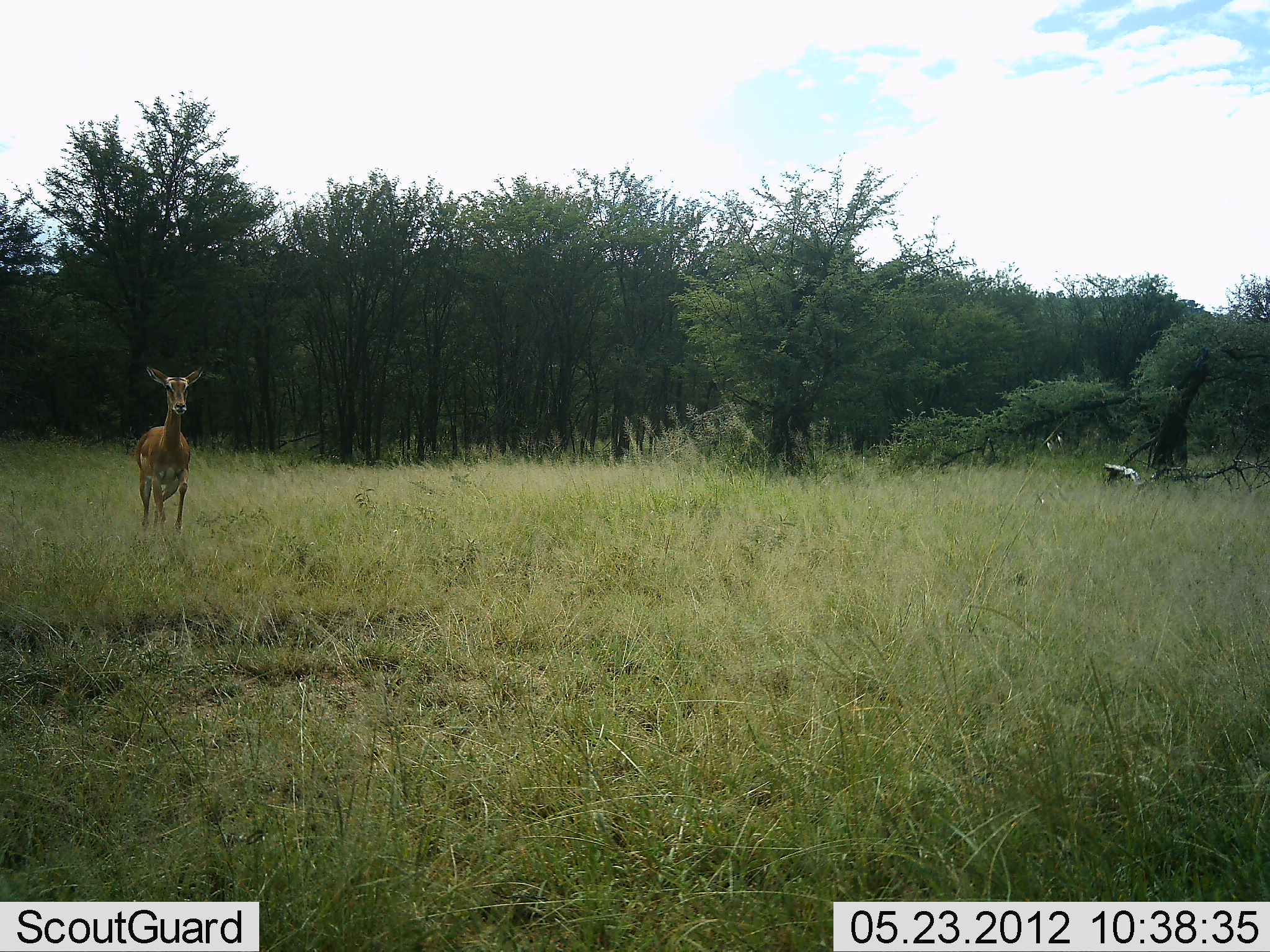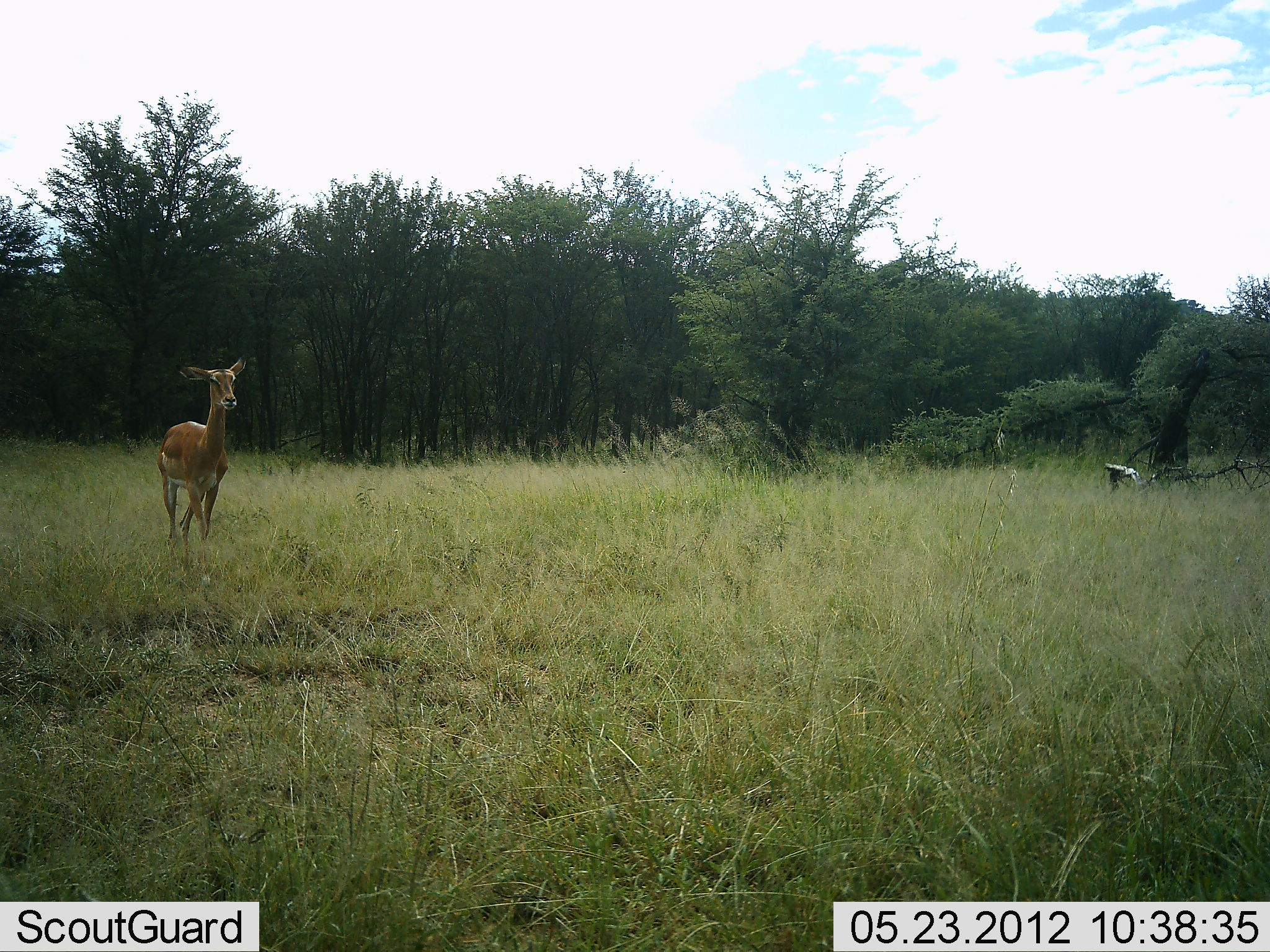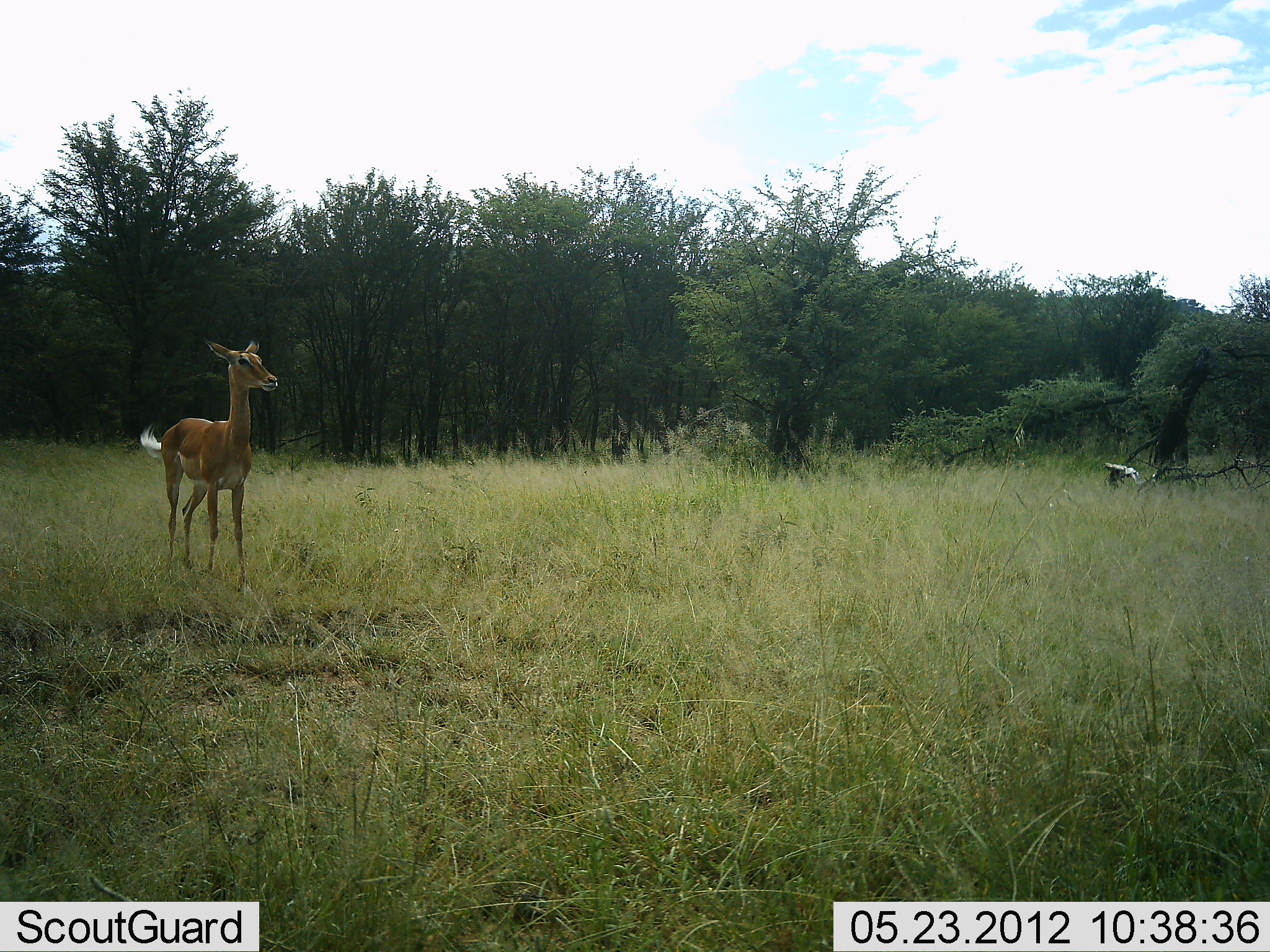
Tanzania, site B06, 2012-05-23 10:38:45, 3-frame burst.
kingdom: Animalia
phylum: Chordata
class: Mammalia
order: Artiodactyla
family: Bovidae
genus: Aepyceros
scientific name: Aepyceros melampus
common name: impala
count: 1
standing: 20%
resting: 0%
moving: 80%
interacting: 0%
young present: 0%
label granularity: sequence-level